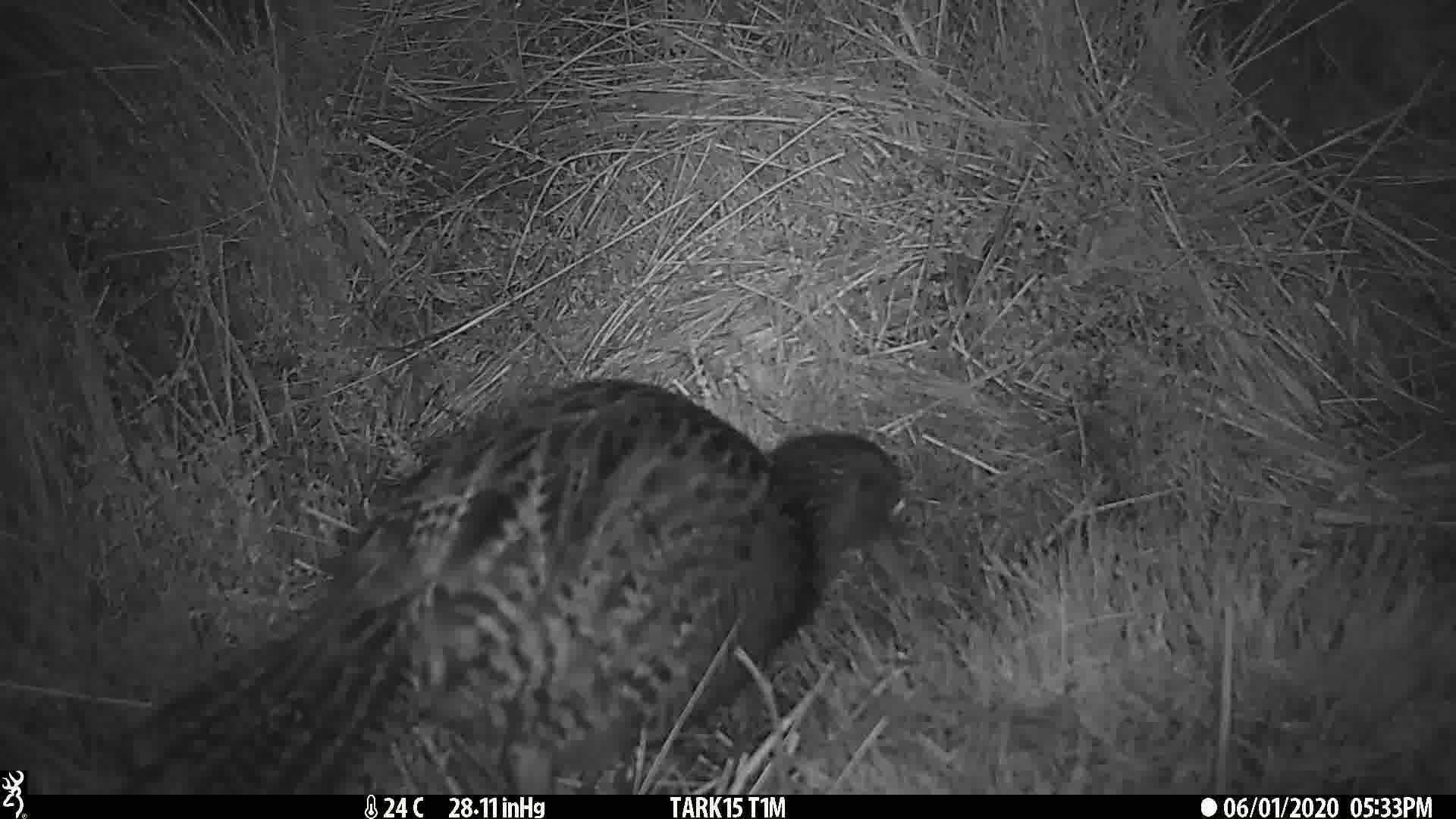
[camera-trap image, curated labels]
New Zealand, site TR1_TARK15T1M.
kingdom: Animalia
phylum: Chordata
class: Aves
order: Gruiformes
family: Rallidae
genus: Gallirallus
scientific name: Gallirallus australis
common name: weka